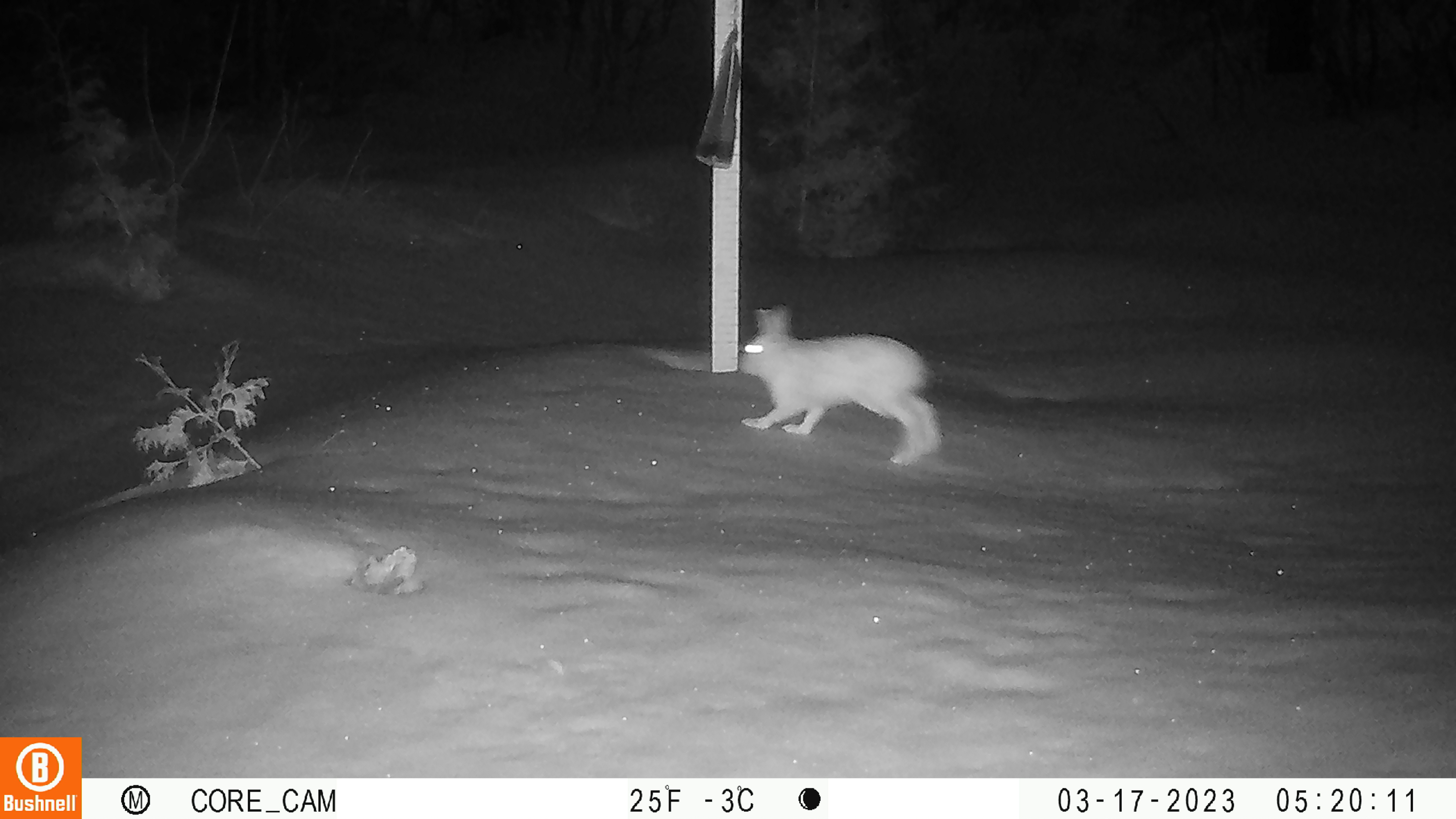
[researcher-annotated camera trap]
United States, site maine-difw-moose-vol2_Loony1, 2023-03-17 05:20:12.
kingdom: Animalia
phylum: Chordata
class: Mammalia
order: Lagomorpha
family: Leporidae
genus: Lepus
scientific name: Lepus americanus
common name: snowshoe hare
Snowshoe hare (Lepus americanus).